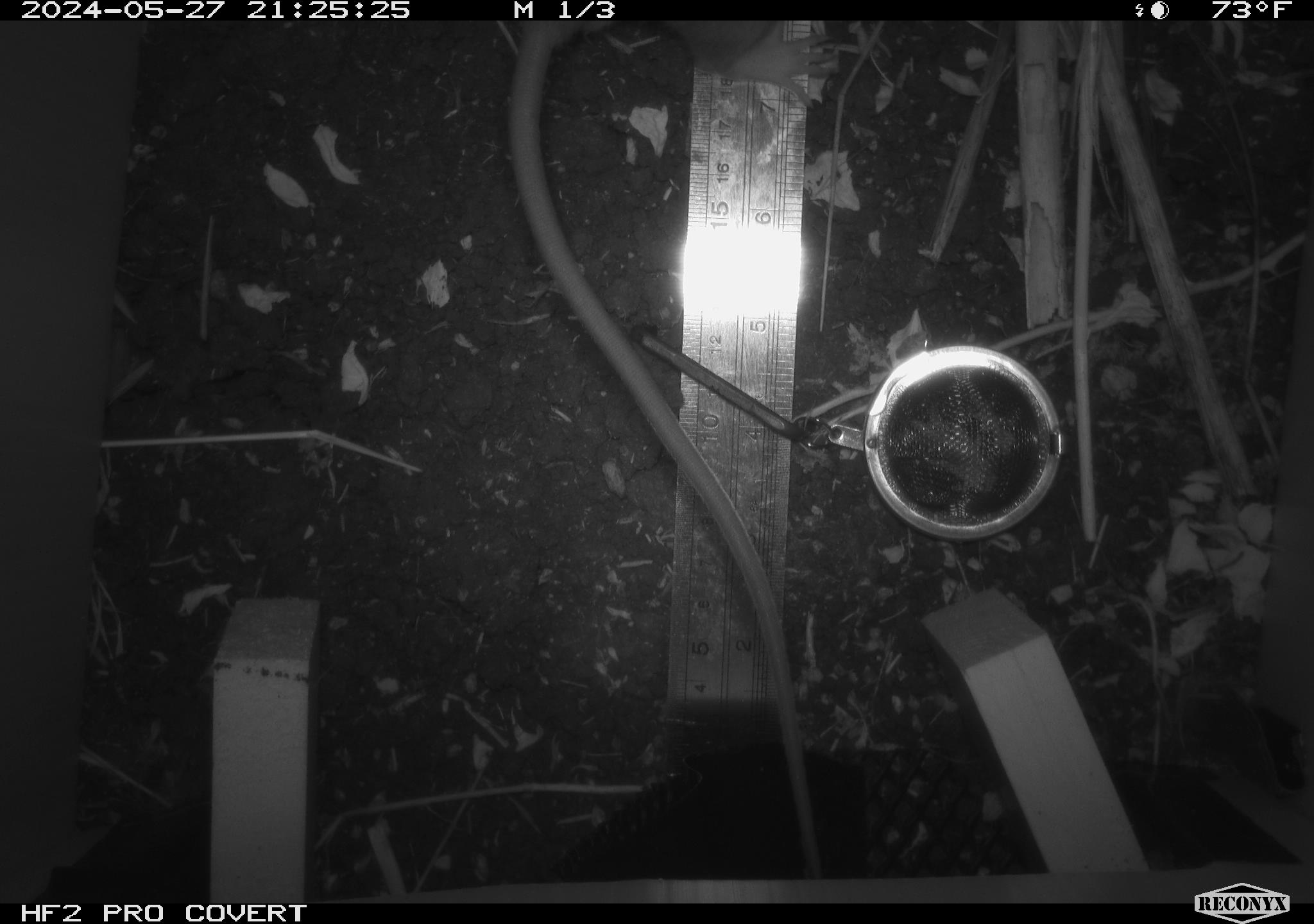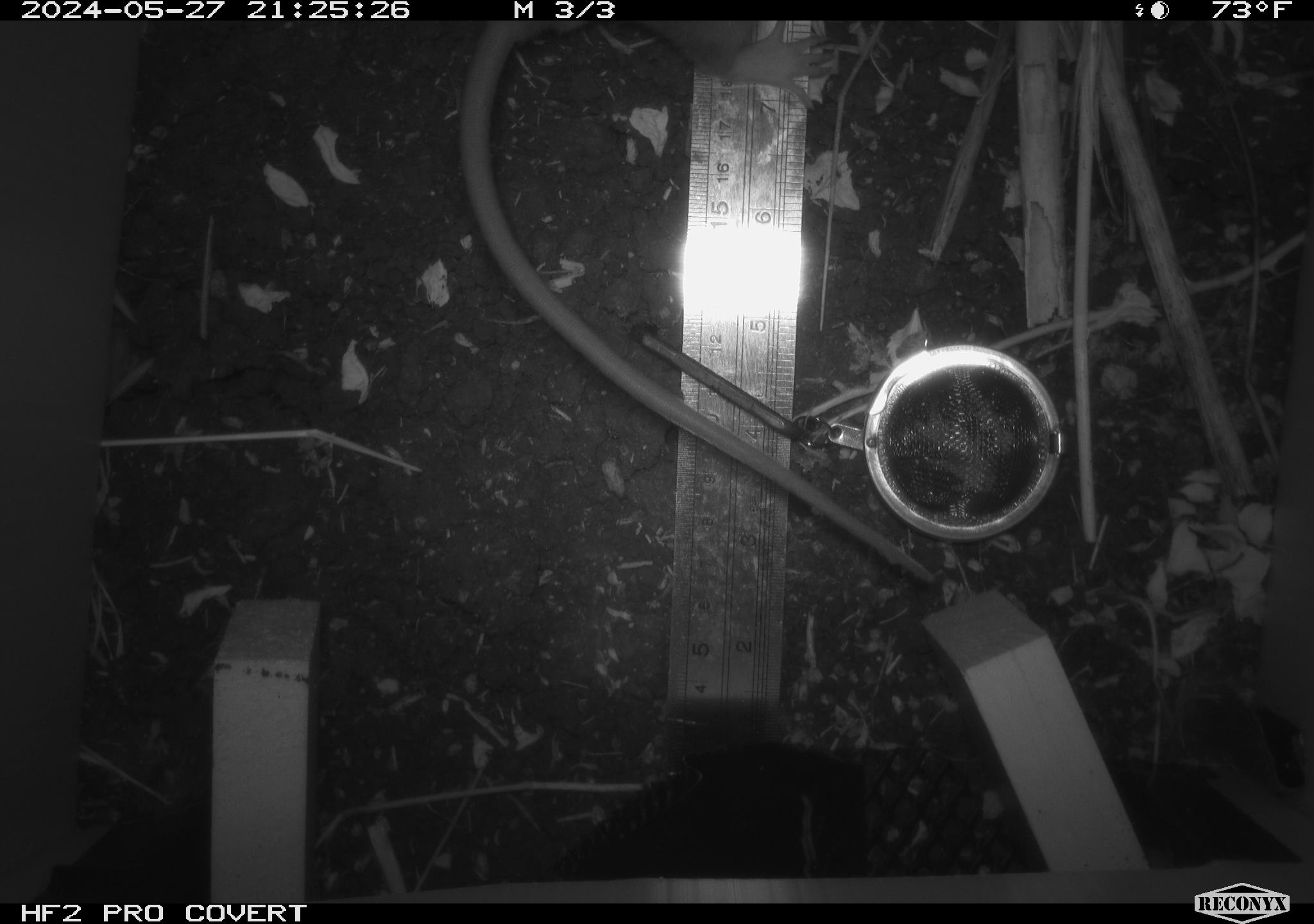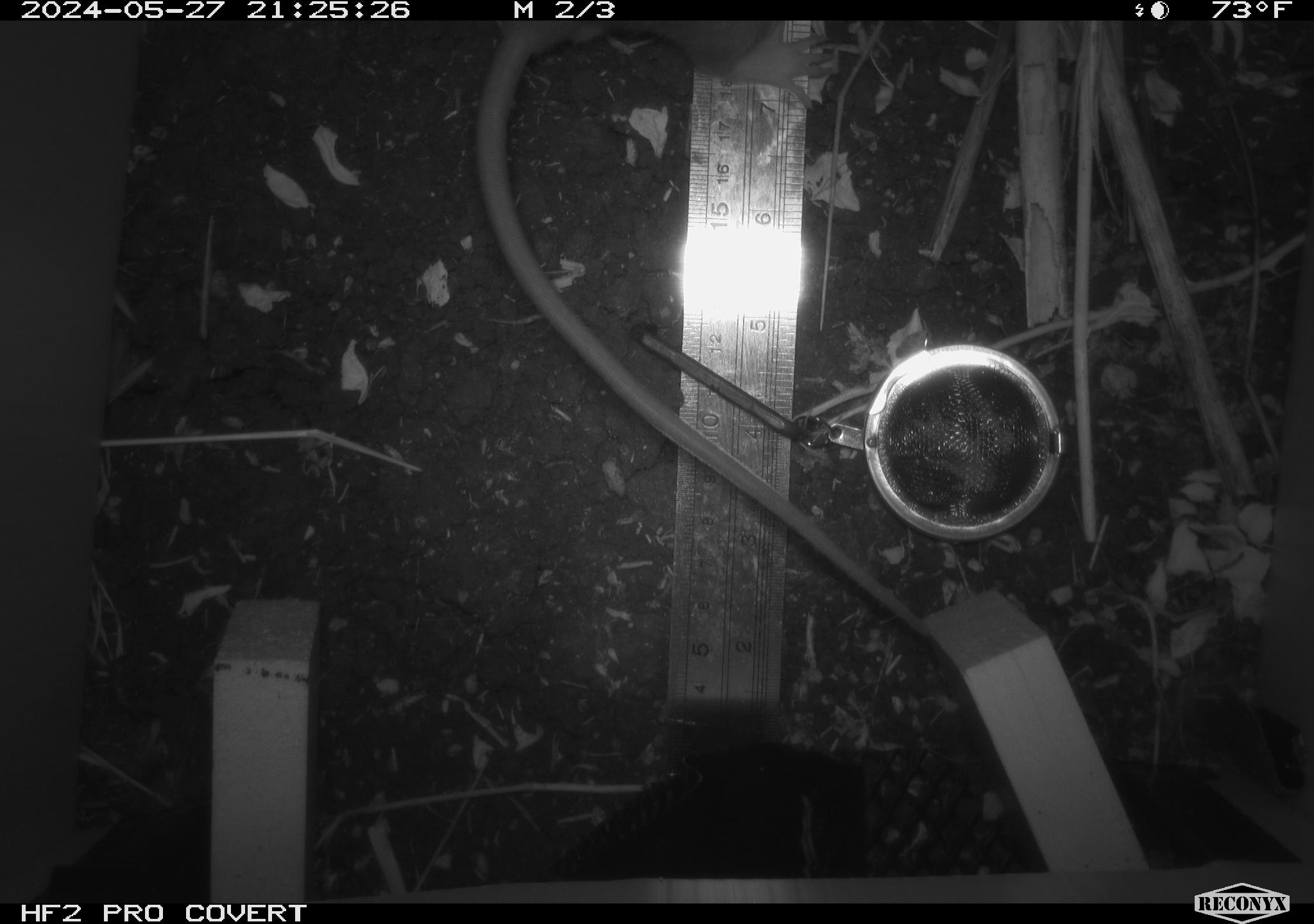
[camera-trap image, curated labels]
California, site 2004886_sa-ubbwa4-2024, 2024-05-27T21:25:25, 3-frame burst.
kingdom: Animalia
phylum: Chordata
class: Mammalia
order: Rodentia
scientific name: Rodentia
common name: woodrat or rat or mouse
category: woodrat or rat or mouse species